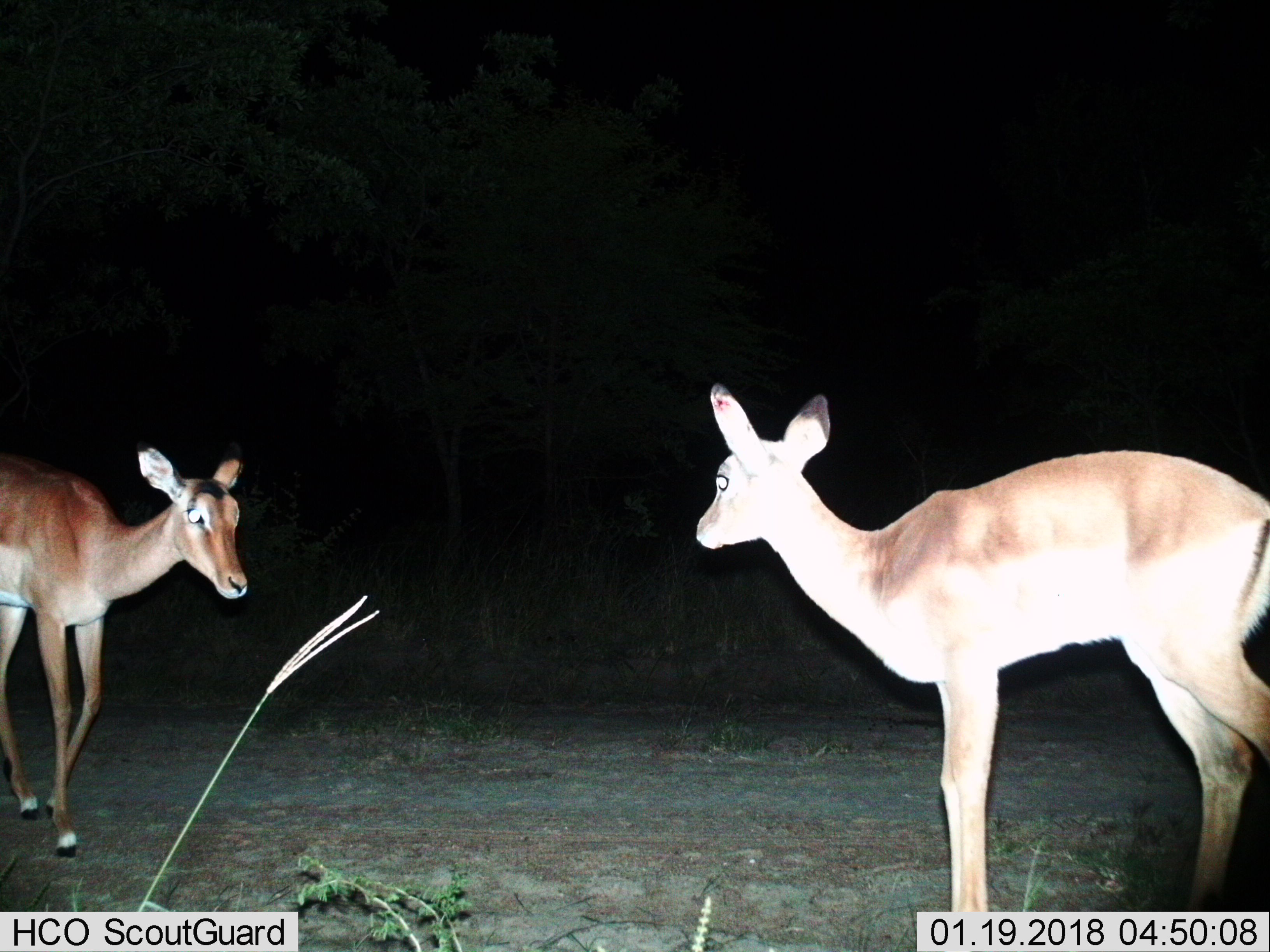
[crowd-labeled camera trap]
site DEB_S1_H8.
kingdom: Animalia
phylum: Chordata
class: Mammalia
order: Artiodactyla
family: Bovidae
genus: Aepyceros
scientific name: Aepyceros melampus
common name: impala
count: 2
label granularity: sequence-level